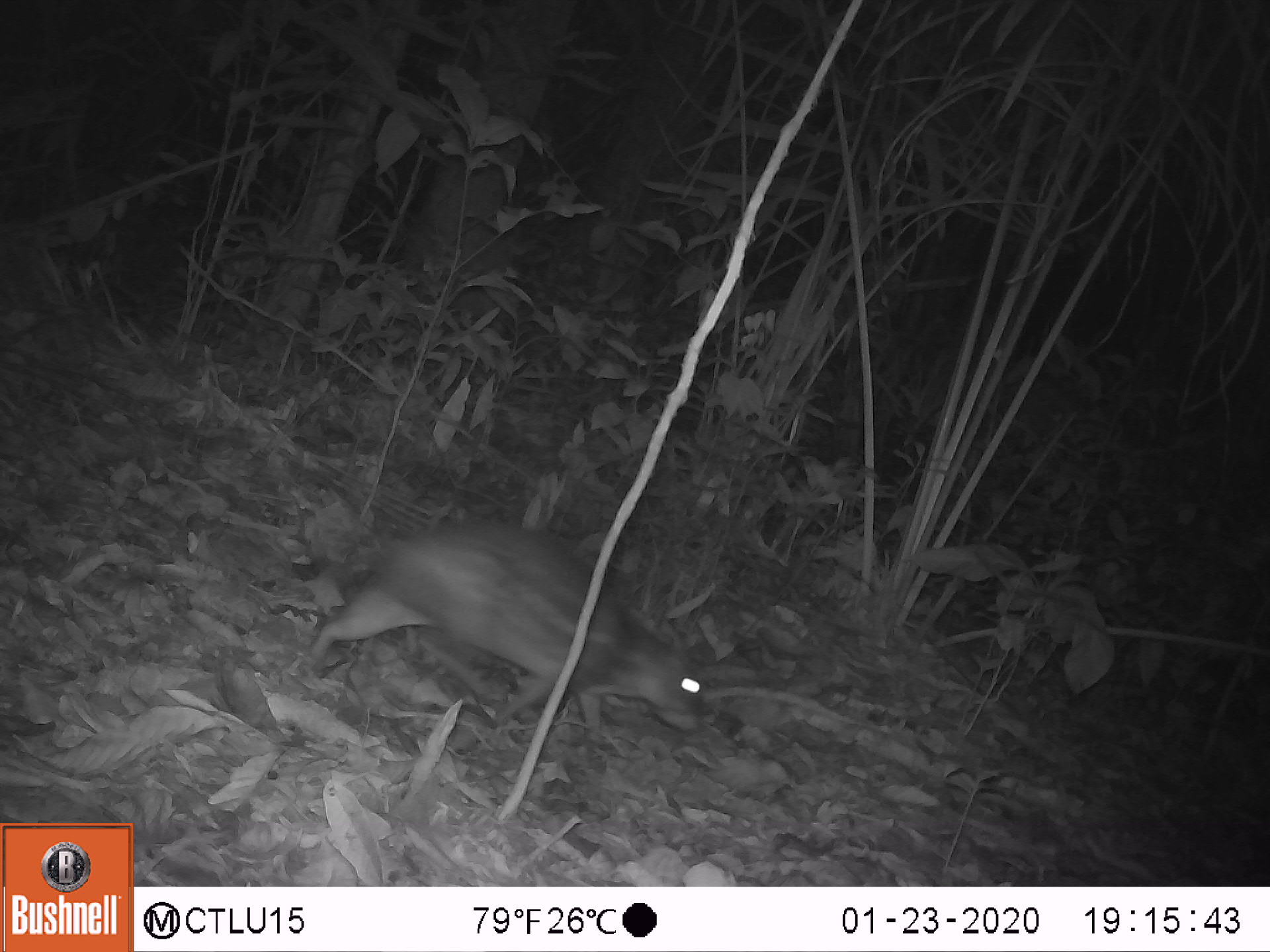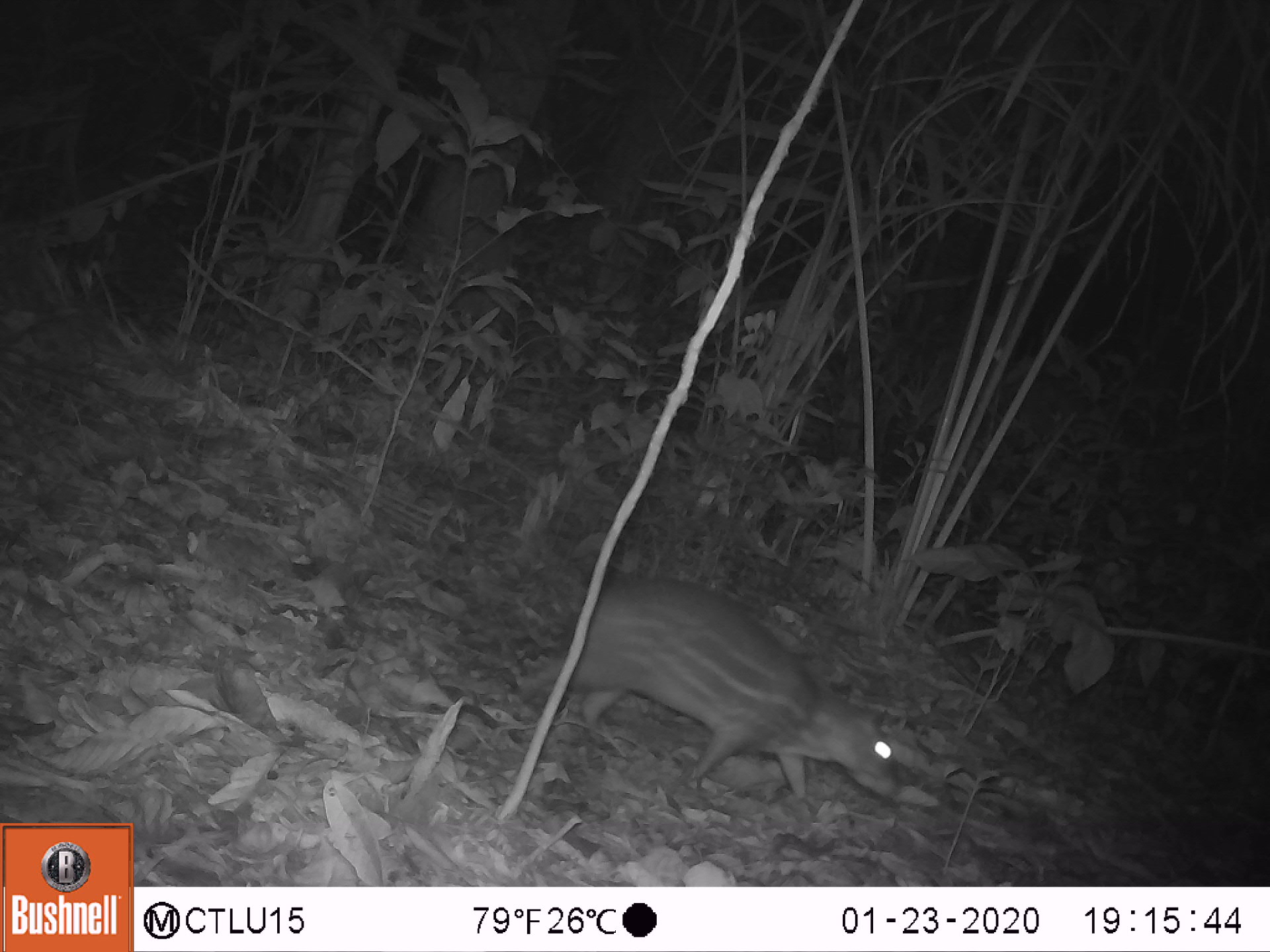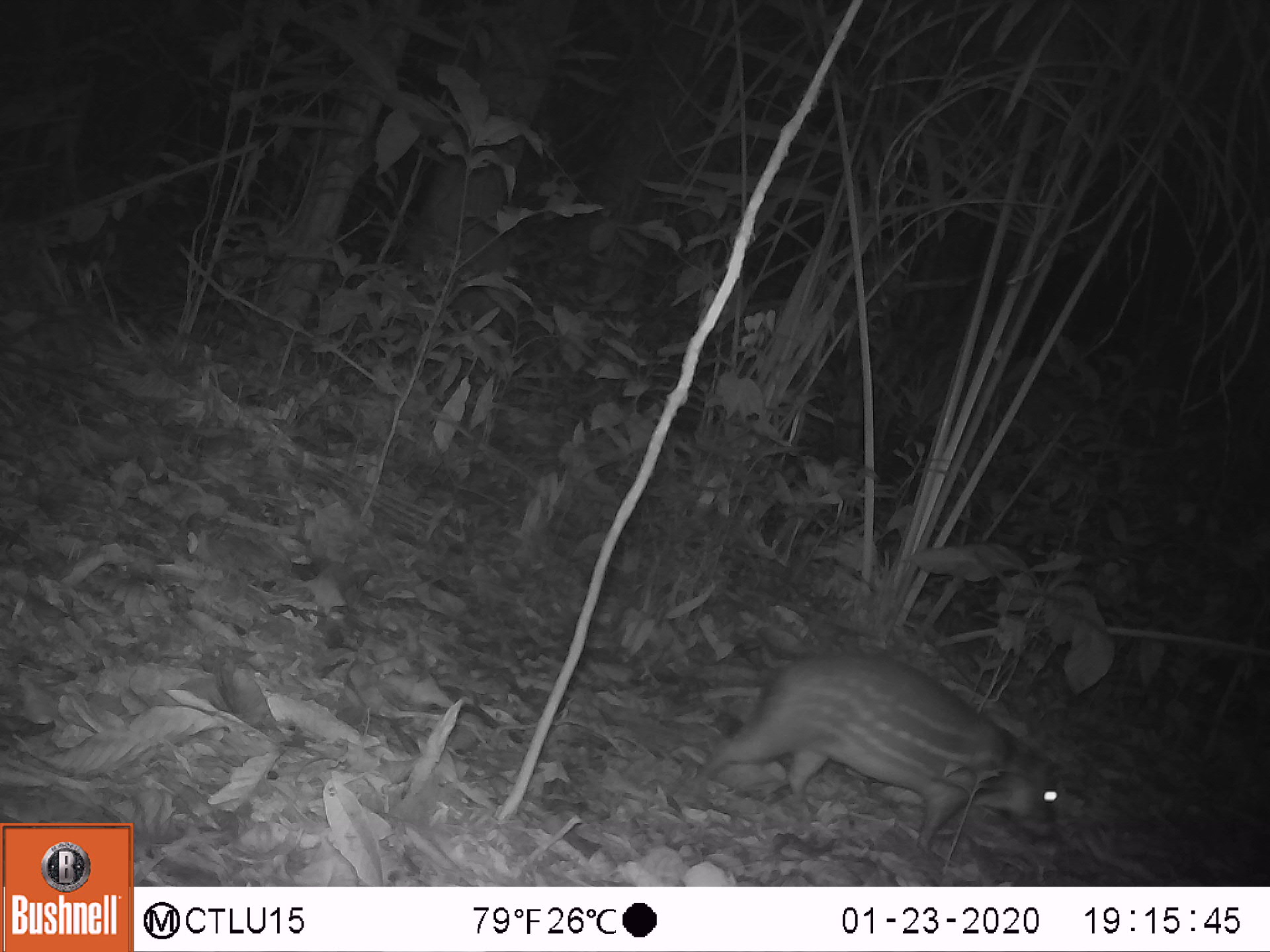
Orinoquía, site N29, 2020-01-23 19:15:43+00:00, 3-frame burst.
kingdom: Animalia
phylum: Chordata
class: Mammalia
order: Rodentia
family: Cuniculidae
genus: Cuniculus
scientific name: Cuniculus paca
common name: spotted paca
Spotted paca (Cuniculus paca).